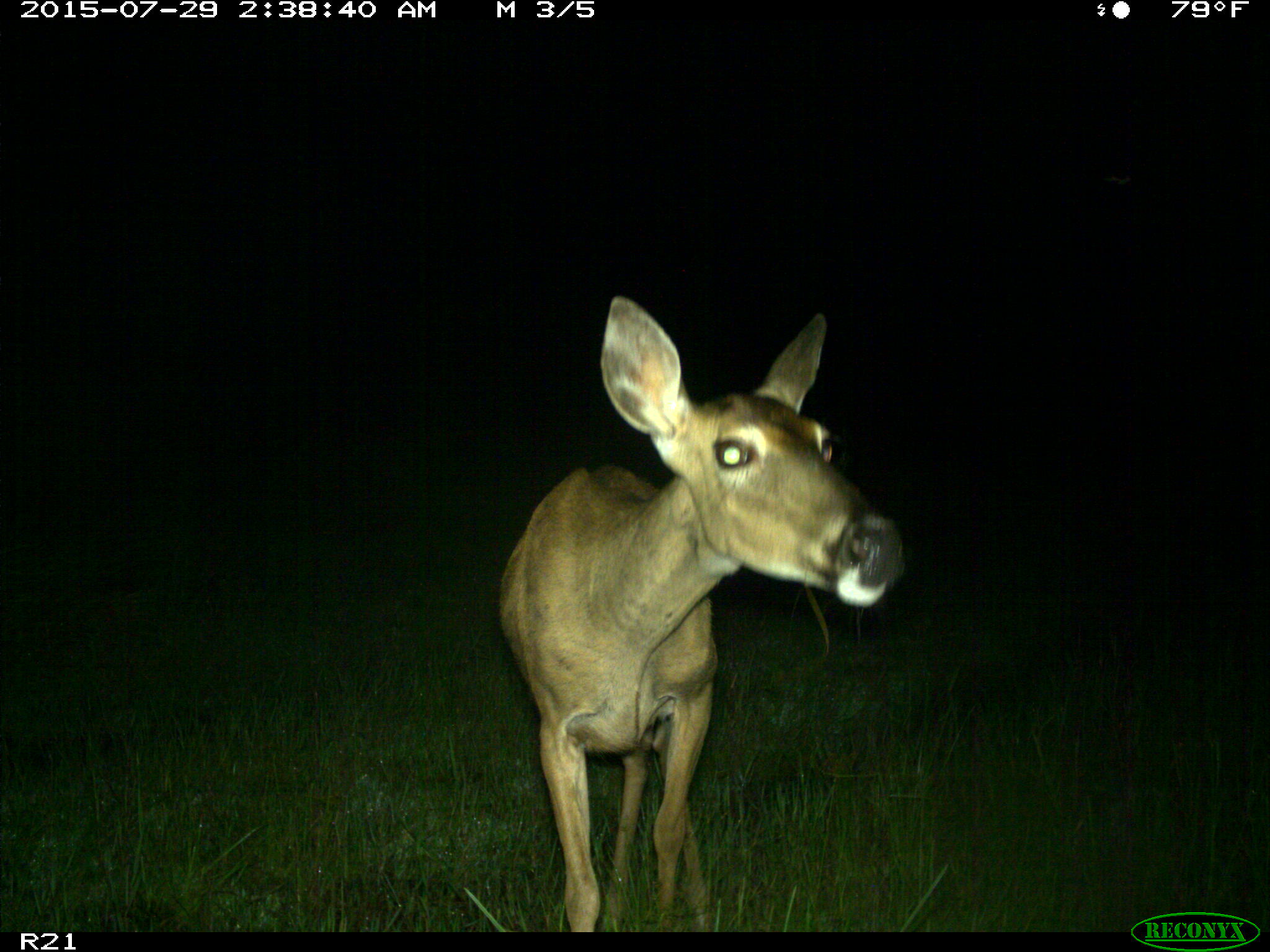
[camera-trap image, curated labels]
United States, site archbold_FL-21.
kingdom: Animalia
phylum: Chordata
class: Mammalia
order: Artiodactyla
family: Cervidae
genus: Odocoileus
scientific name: Odocoileus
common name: deer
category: unidentified deer